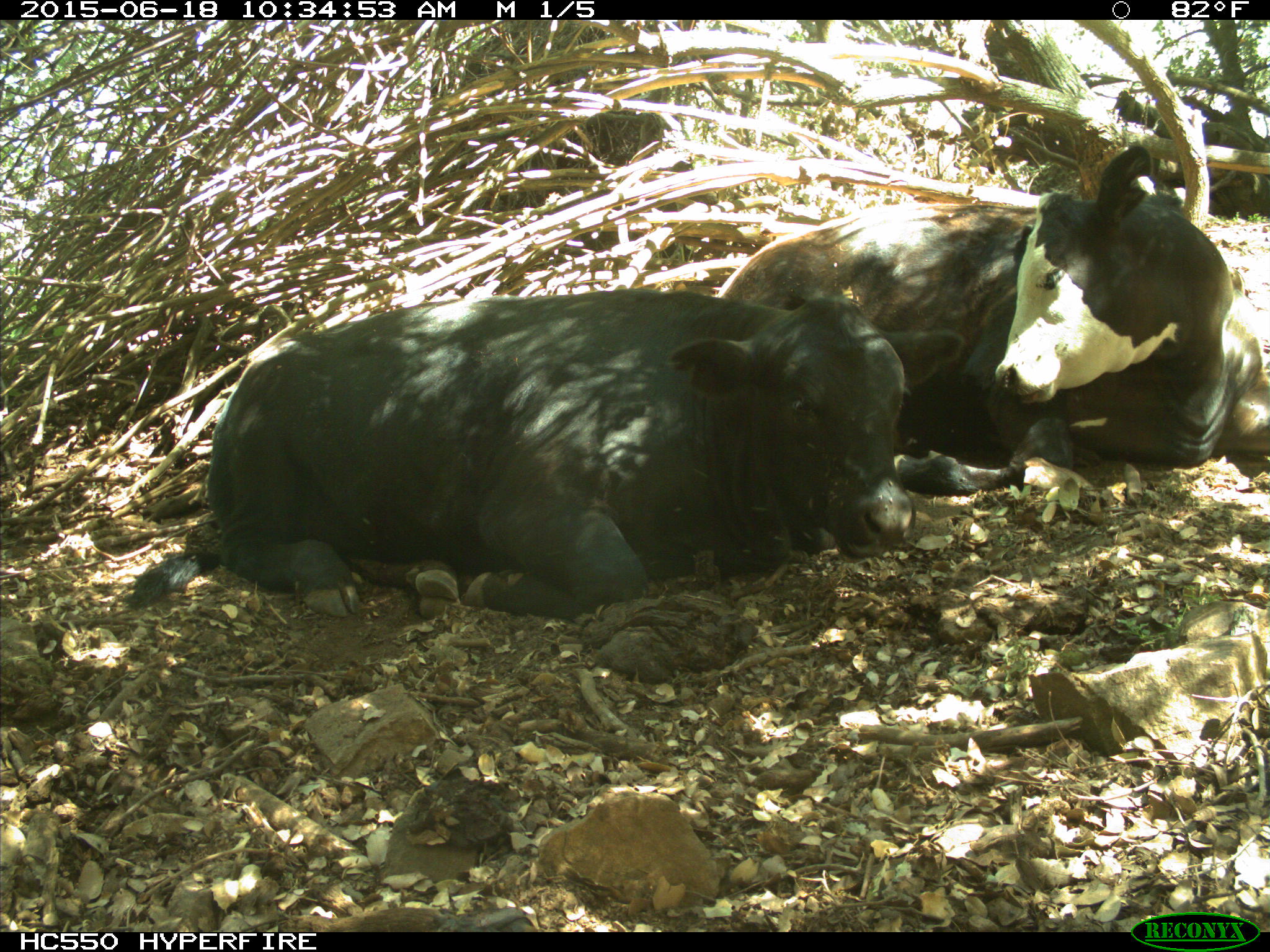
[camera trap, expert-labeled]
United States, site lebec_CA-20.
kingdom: Animalia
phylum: Chordata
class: Mammalia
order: Artiodactyla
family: Bovidae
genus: Bos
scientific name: Bos taurus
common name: domestic cow